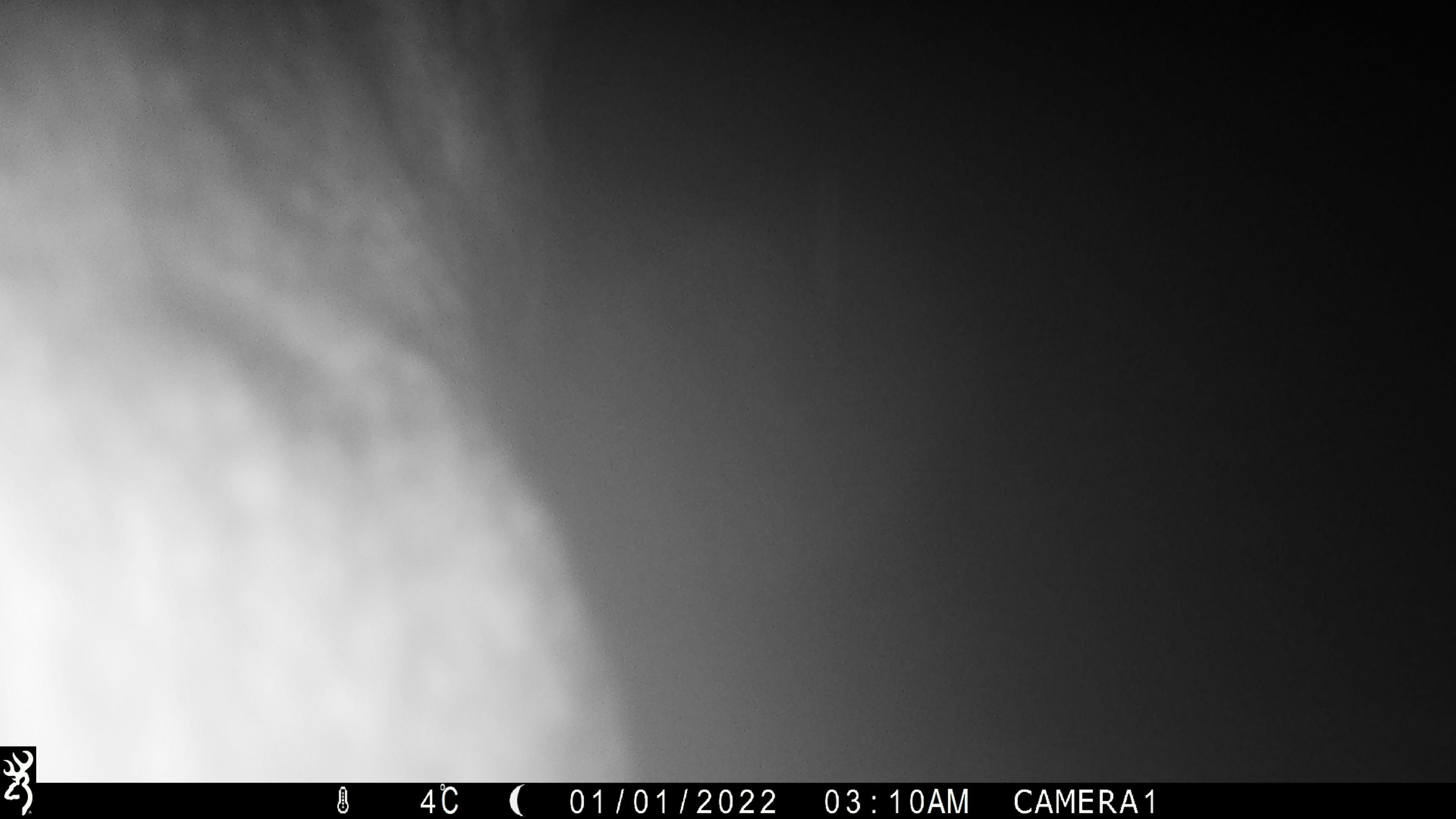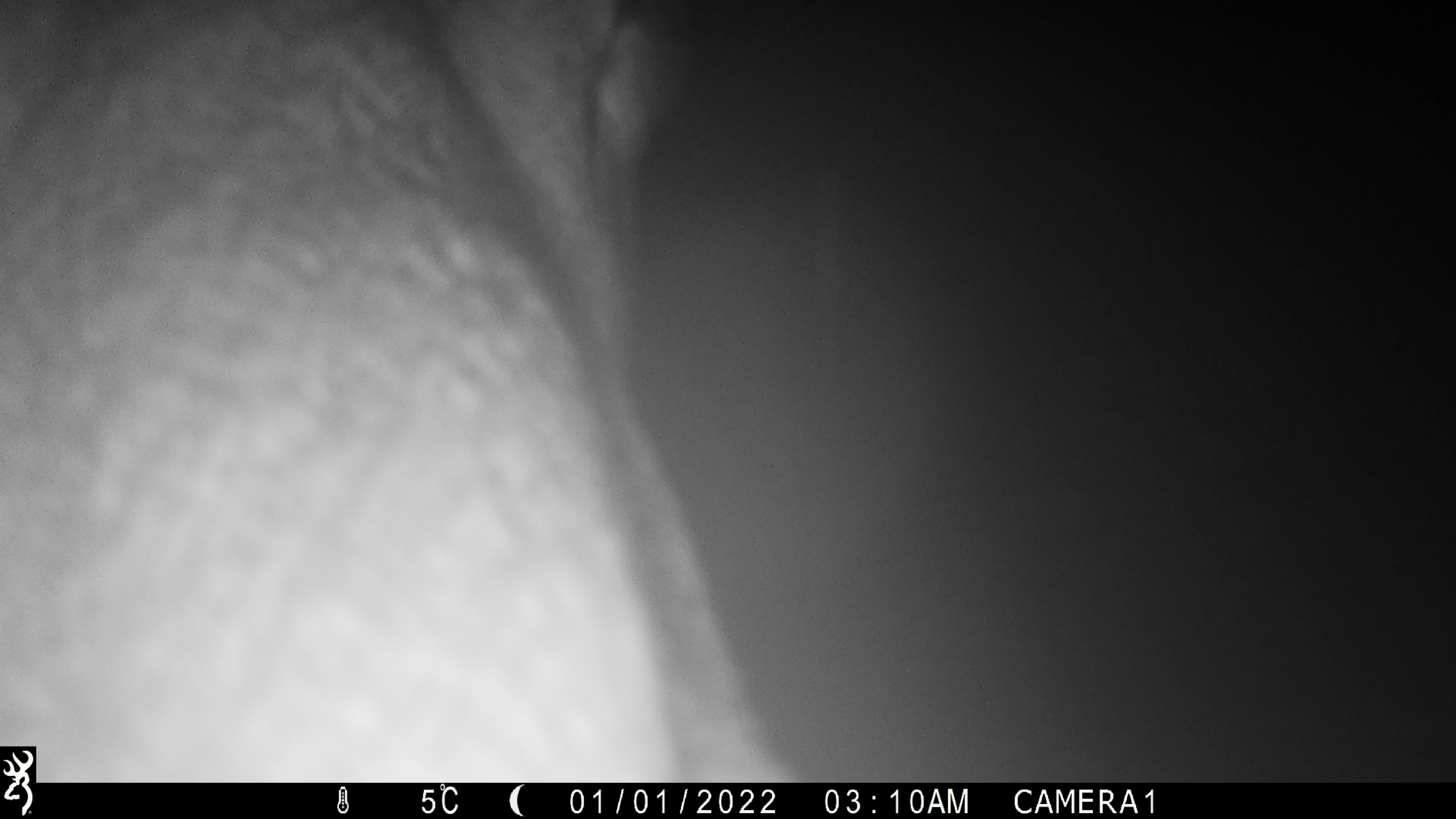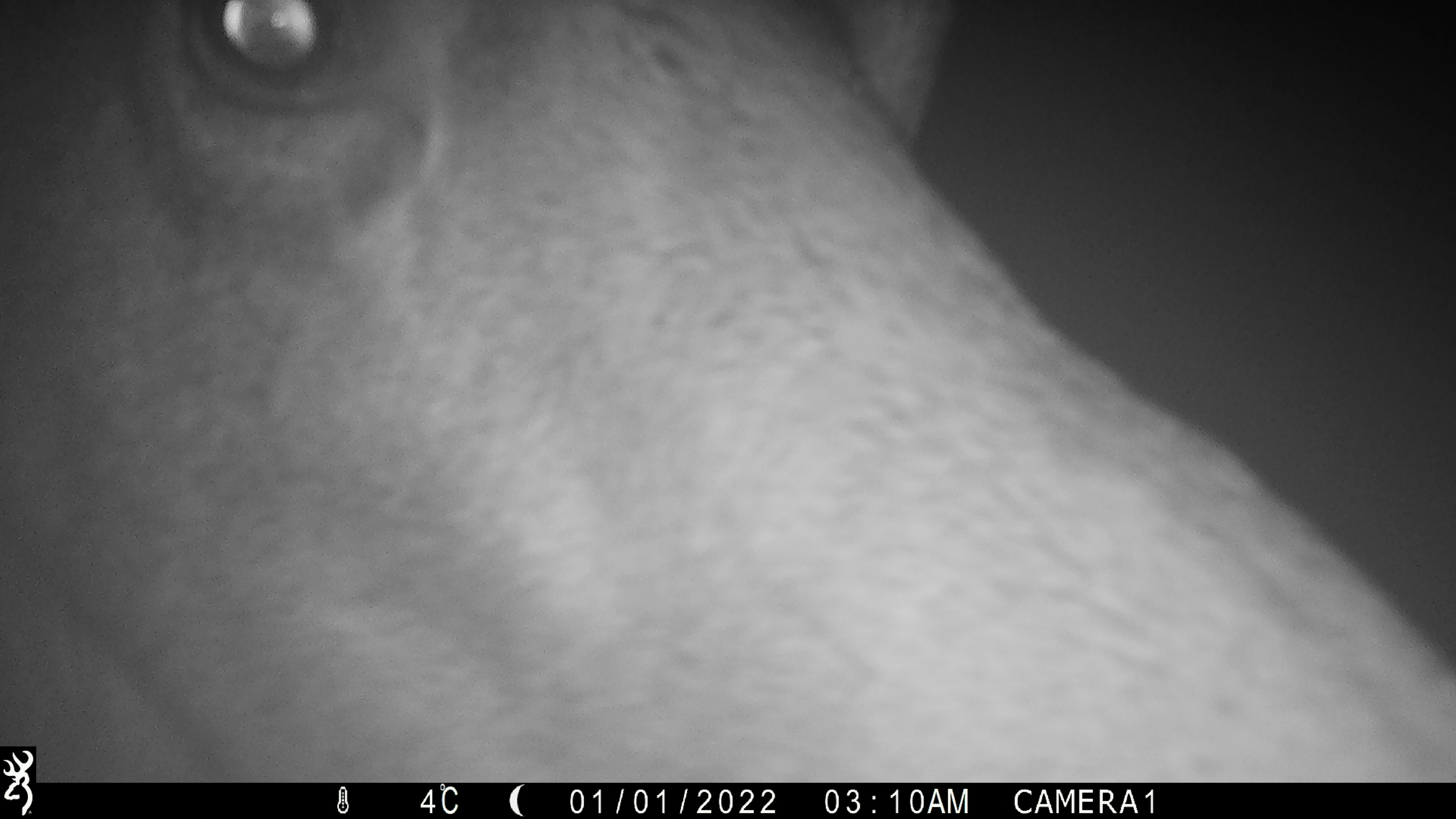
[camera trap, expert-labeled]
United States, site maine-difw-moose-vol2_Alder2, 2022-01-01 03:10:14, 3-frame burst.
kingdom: Animalia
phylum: Chordata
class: Mammalia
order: Artiodactyla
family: Cervidae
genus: Alces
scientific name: Alces alces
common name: moose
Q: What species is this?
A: Moose (Alces alces).